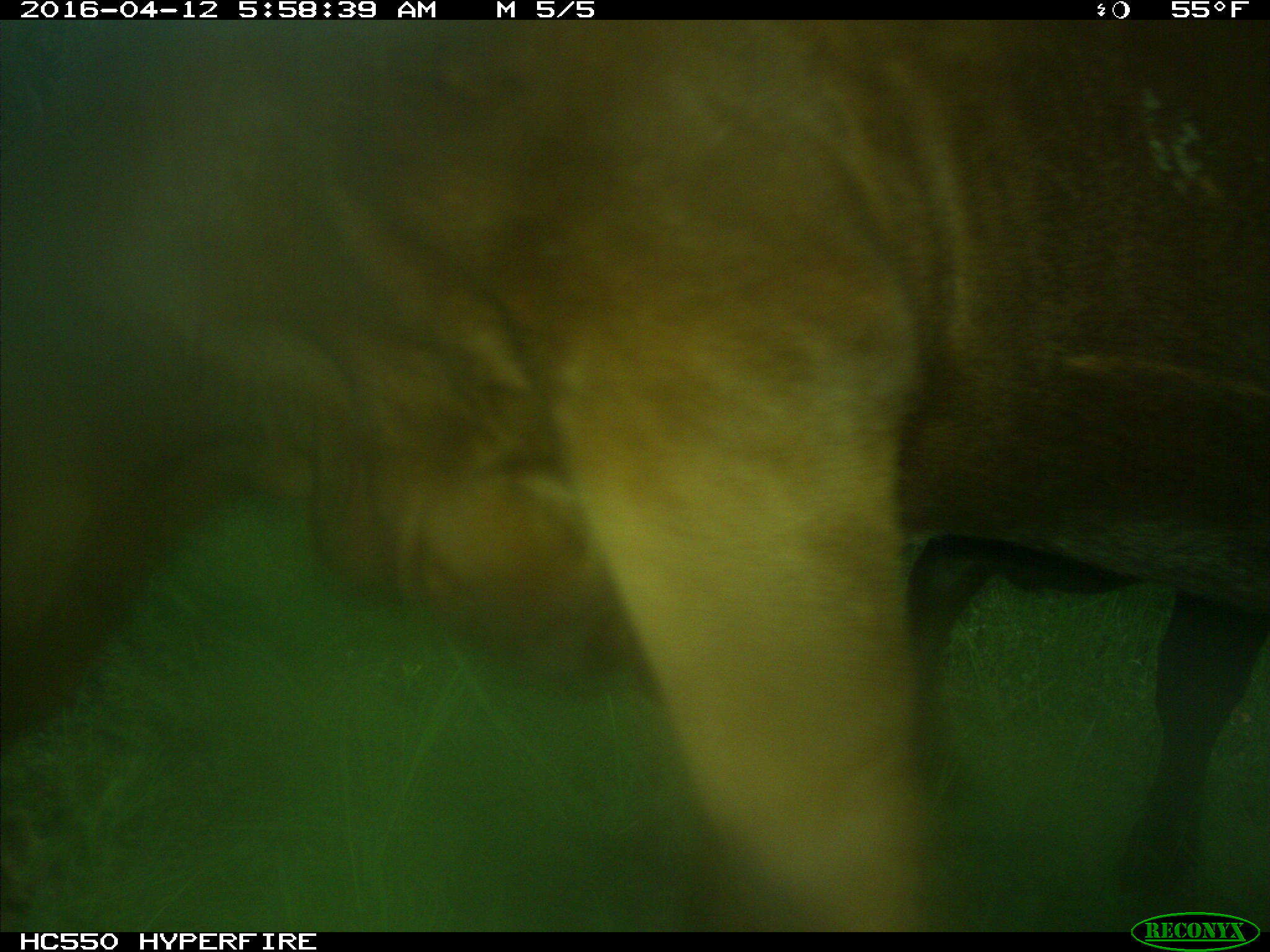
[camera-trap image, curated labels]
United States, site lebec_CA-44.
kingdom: Animalia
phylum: Chordata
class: Mammalia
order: Artiodactyla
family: Bovidae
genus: Bos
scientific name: Bos taurus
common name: domestic cow